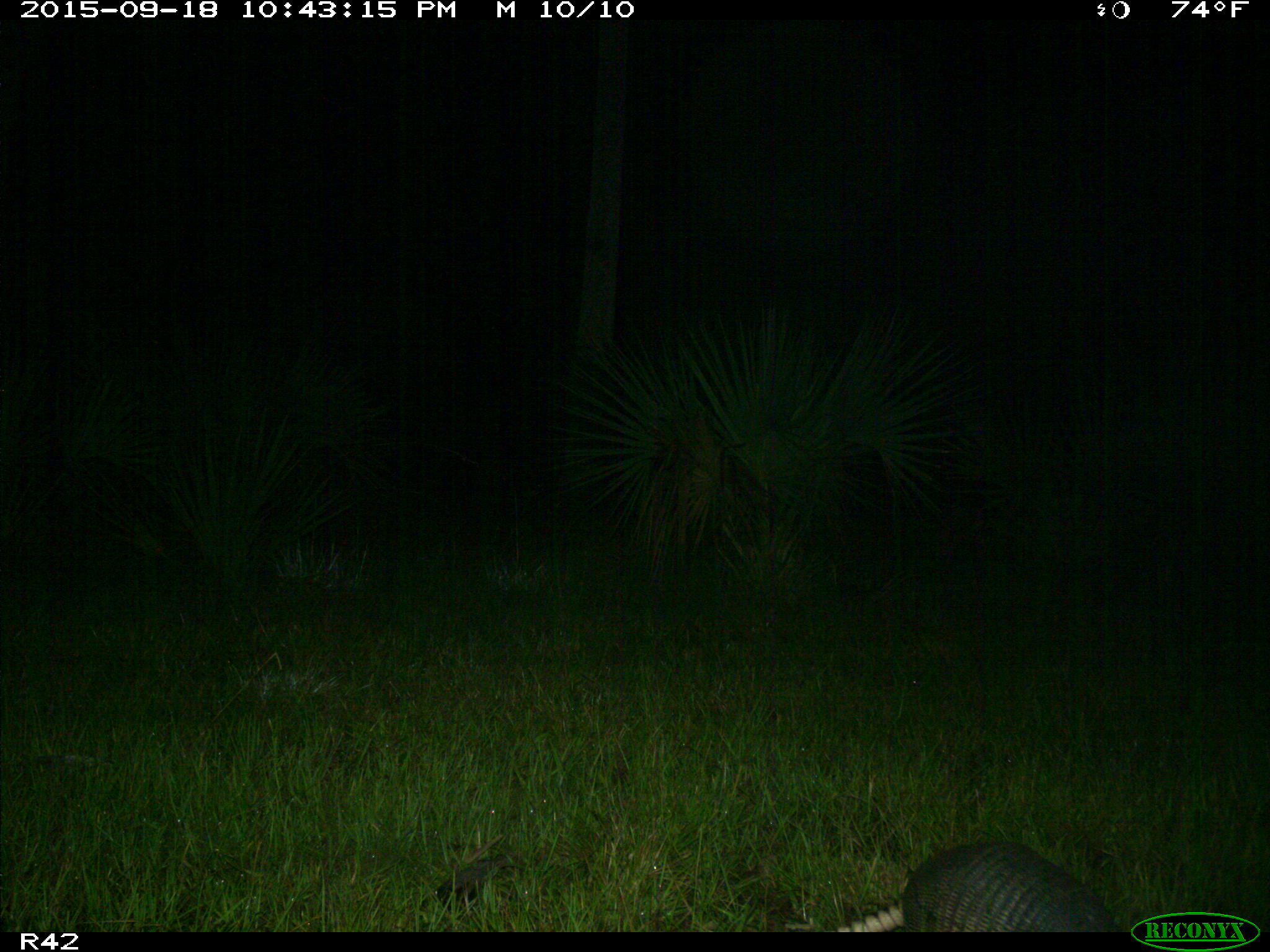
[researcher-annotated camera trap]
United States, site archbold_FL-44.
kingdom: Animalia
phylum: Chordata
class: Mammalia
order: Cingulata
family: Dasypodidae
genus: Dasypus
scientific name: Dasypus novemcinctus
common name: nine-banded armadillo